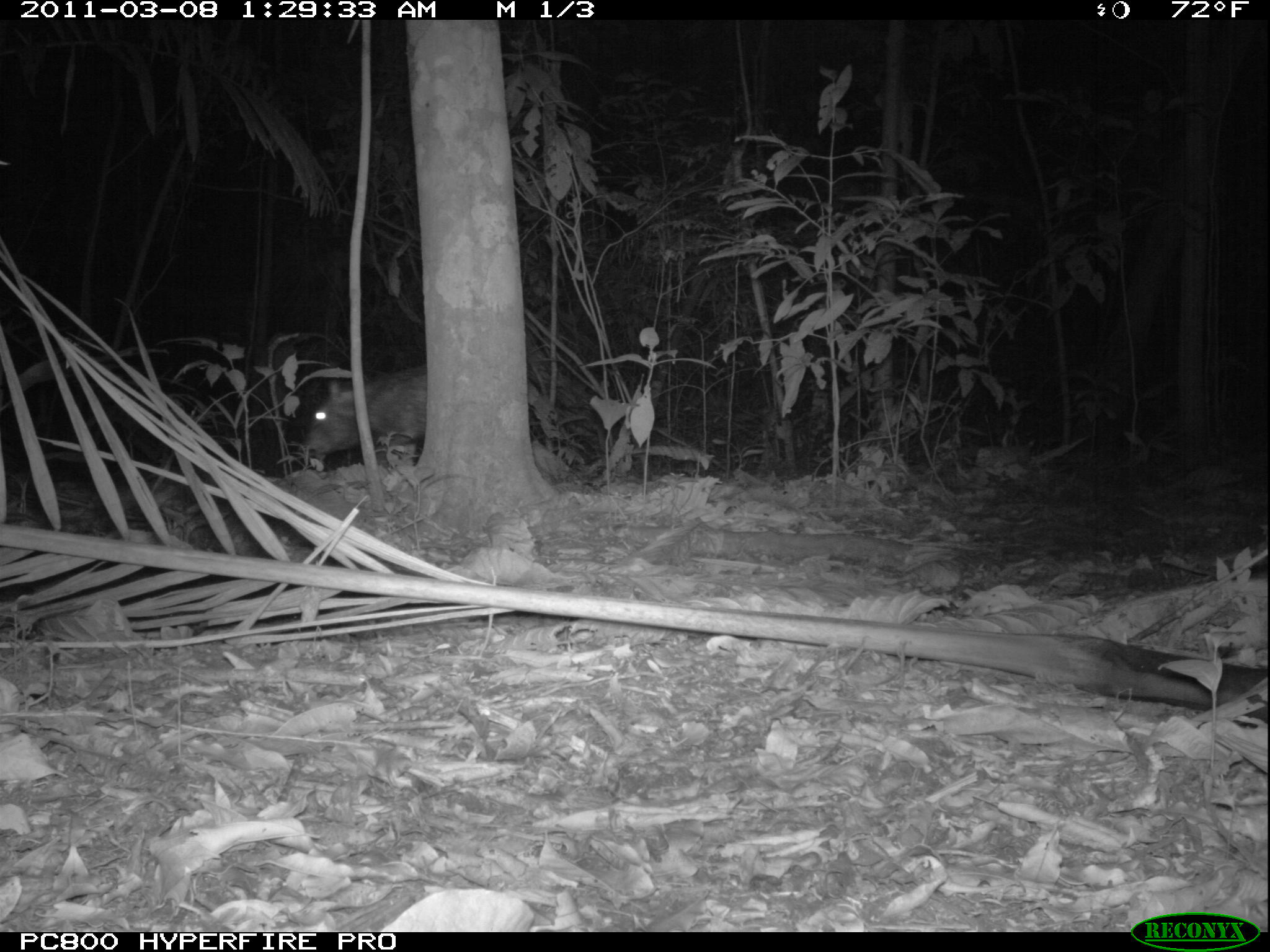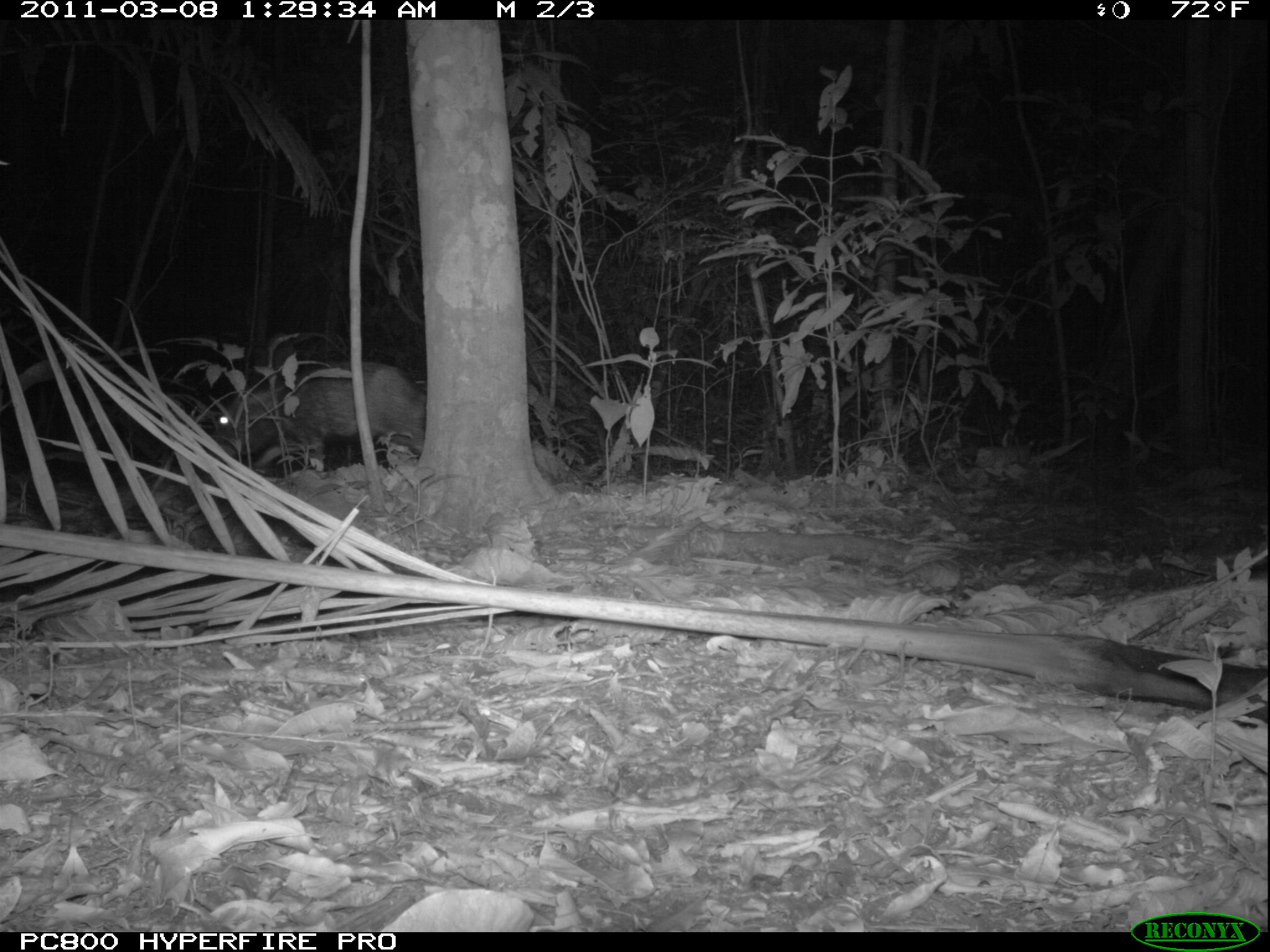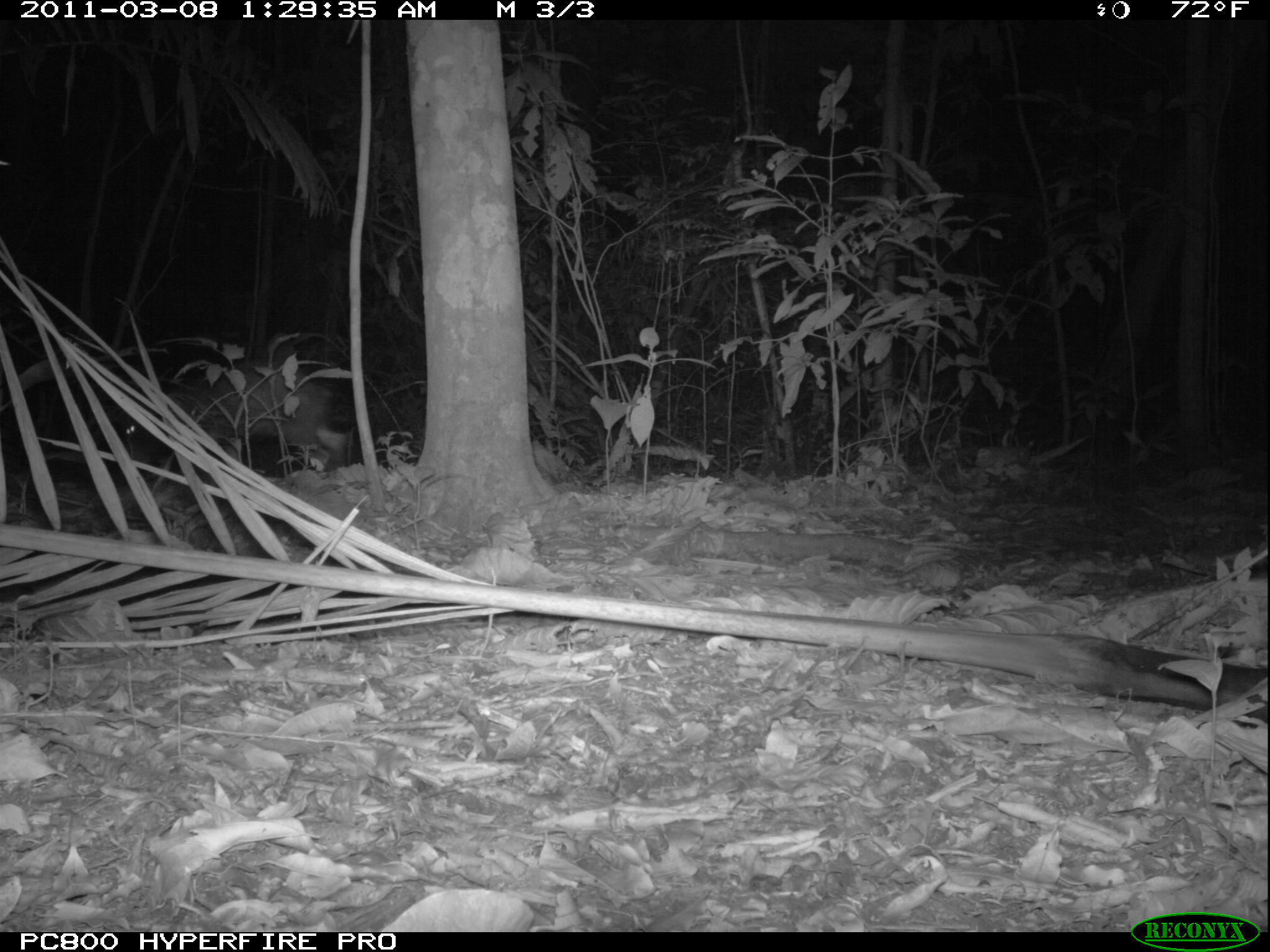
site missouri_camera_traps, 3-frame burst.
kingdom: Animalia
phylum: Chordata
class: Mammalia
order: Artiodactyla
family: Tayassuidae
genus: Pecari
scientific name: Pecari tajacu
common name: collared peccary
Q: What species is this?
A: Collared peccary (Pecari tajacu).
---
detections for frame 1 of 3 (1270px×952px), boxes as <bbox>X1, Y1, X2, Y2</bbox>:
collared peccary: <bbox>298, 361, 429, 462</bbox>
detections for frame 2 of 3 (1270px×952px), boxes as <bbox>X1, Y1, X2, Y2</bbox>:
collared peccary: <bbox>162, 361, 414, 474</bbox>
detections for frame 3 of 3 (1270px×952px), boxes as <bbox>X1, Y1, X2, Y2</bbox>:
collared peccary: <bbox>96, 355, 340, 475</bbox>